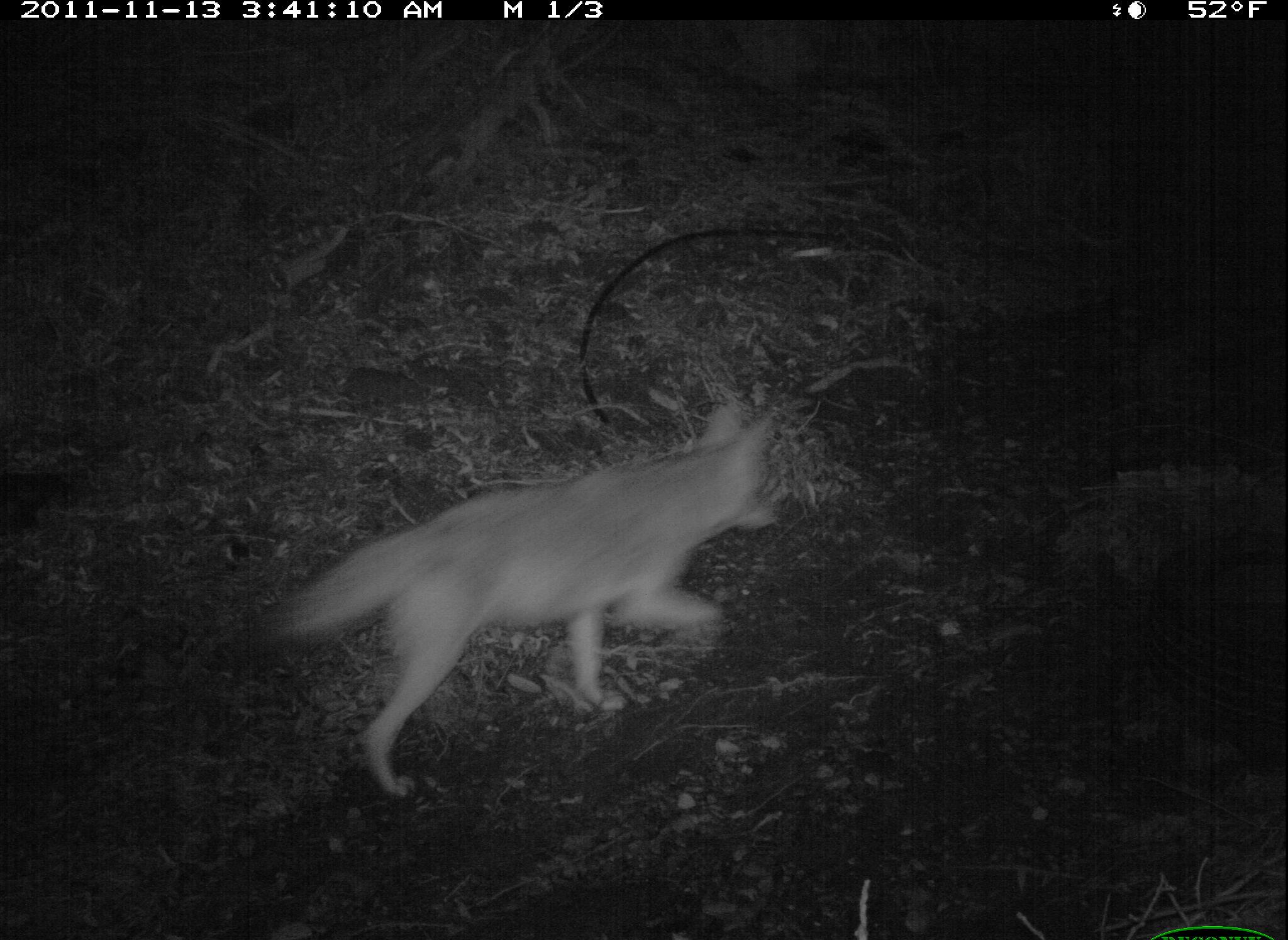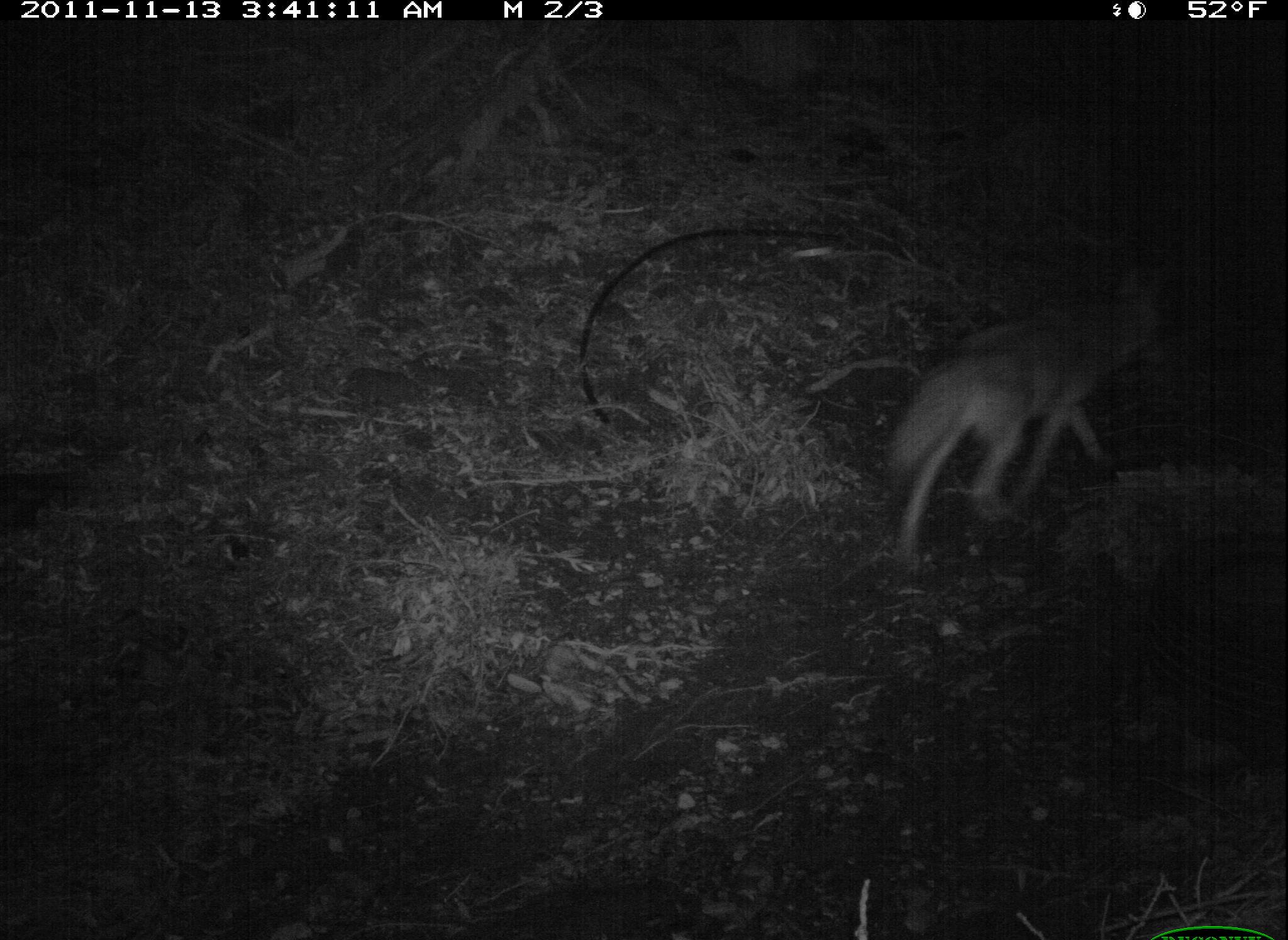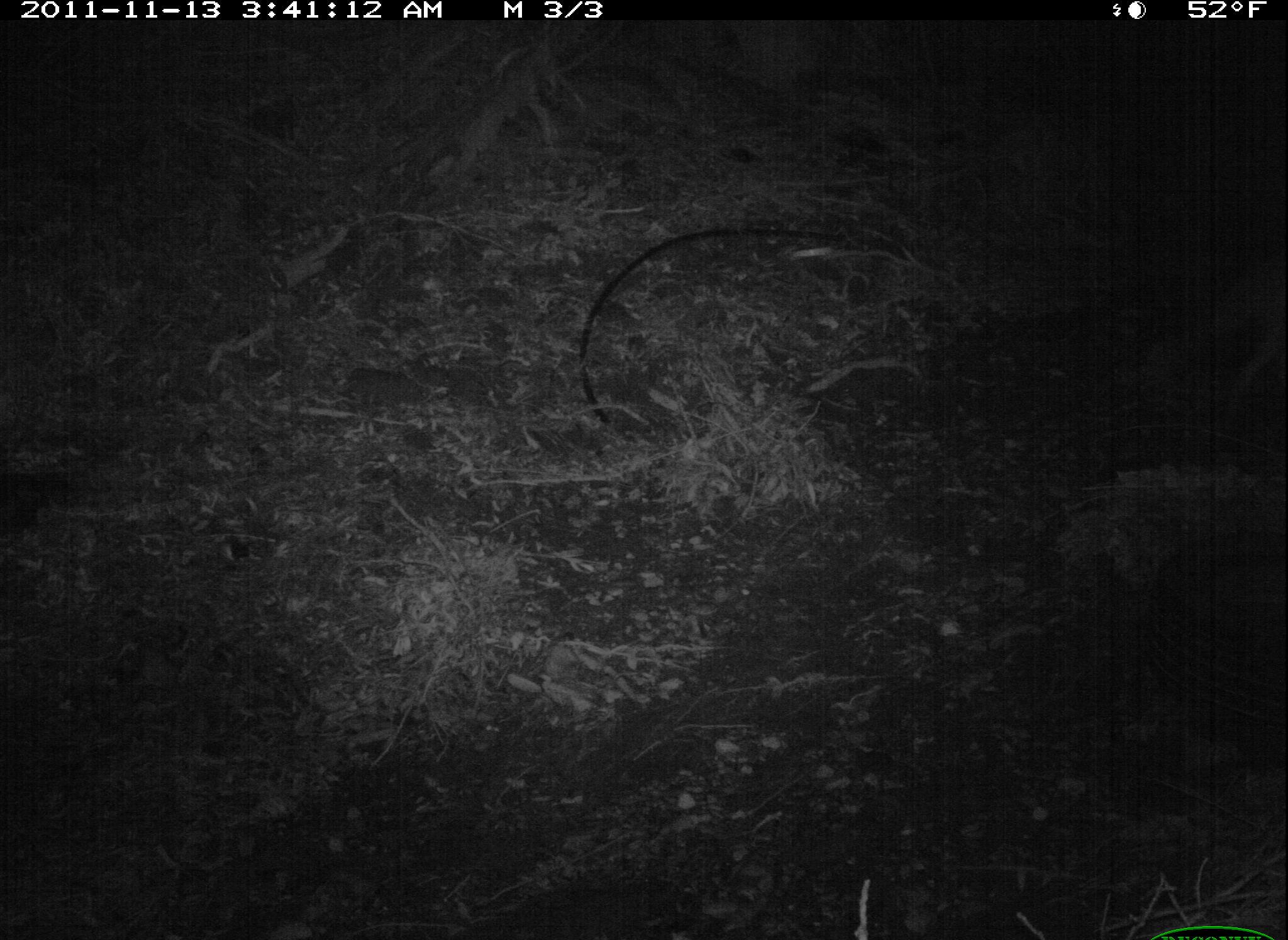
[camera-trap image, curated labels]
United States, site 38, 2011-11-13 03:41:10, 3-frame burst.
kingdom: Animalia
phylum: Chordata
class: Mammalia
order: Carnivora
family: Canidae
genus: Canis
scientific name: Canis latrans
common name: coyote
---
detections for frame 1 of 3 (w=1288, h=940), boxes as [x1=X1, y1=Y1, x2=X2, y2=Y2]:
coyote: [x1=279, y1=395, x2=784, y2=809]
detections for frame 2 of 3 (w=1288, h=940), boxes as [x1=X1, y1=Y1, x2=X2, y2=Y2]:
coyote: [x1=874, y1=322, x2=1153, y2=548]